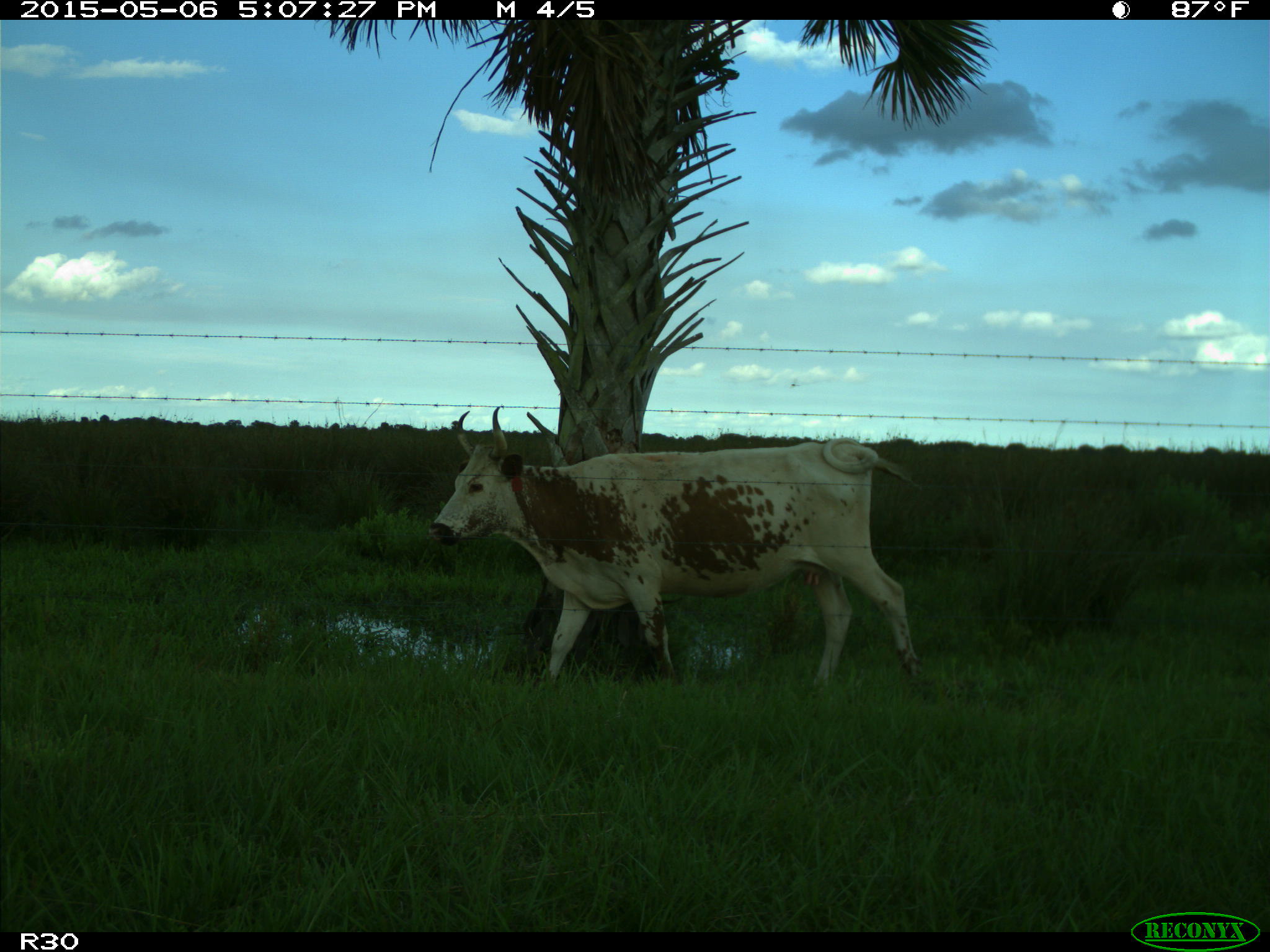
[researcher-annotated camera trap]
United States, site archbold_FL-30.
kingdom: Animalia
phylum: Chordata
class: Mammalia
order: Artiodactyla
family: Bovidae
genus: Bos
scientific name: Bos taurus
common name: domestic cow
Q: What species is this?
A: Bos taurus (domestic cow).